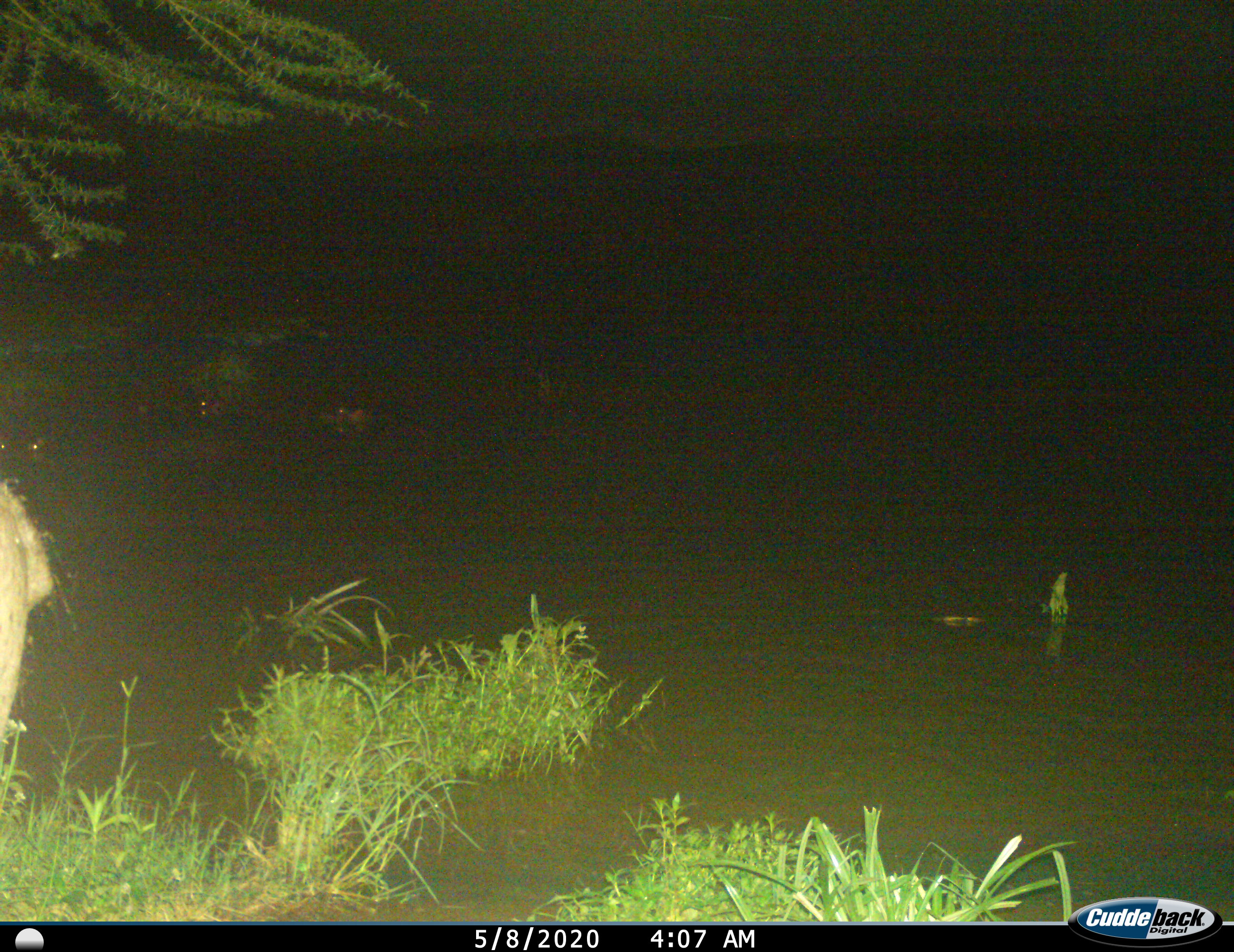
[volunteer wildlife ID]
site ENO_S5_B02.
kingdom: Animalia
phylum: Chordata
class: Mammalia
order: Artiodactyla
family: Hippopotamidae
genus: Hippopotamus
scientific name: Hippopotamus amphibius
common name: hippopotamus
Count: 4.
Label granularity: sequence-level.